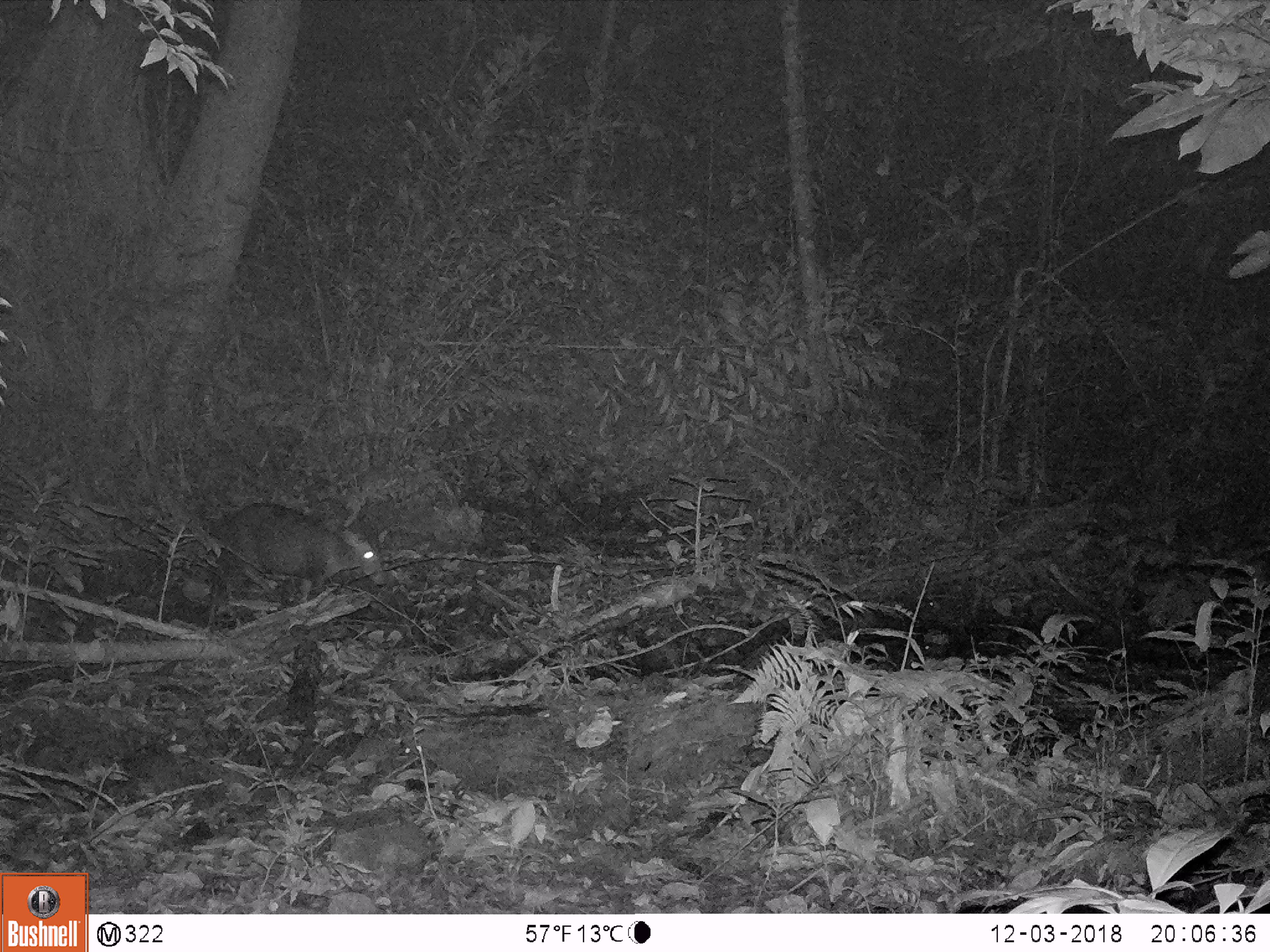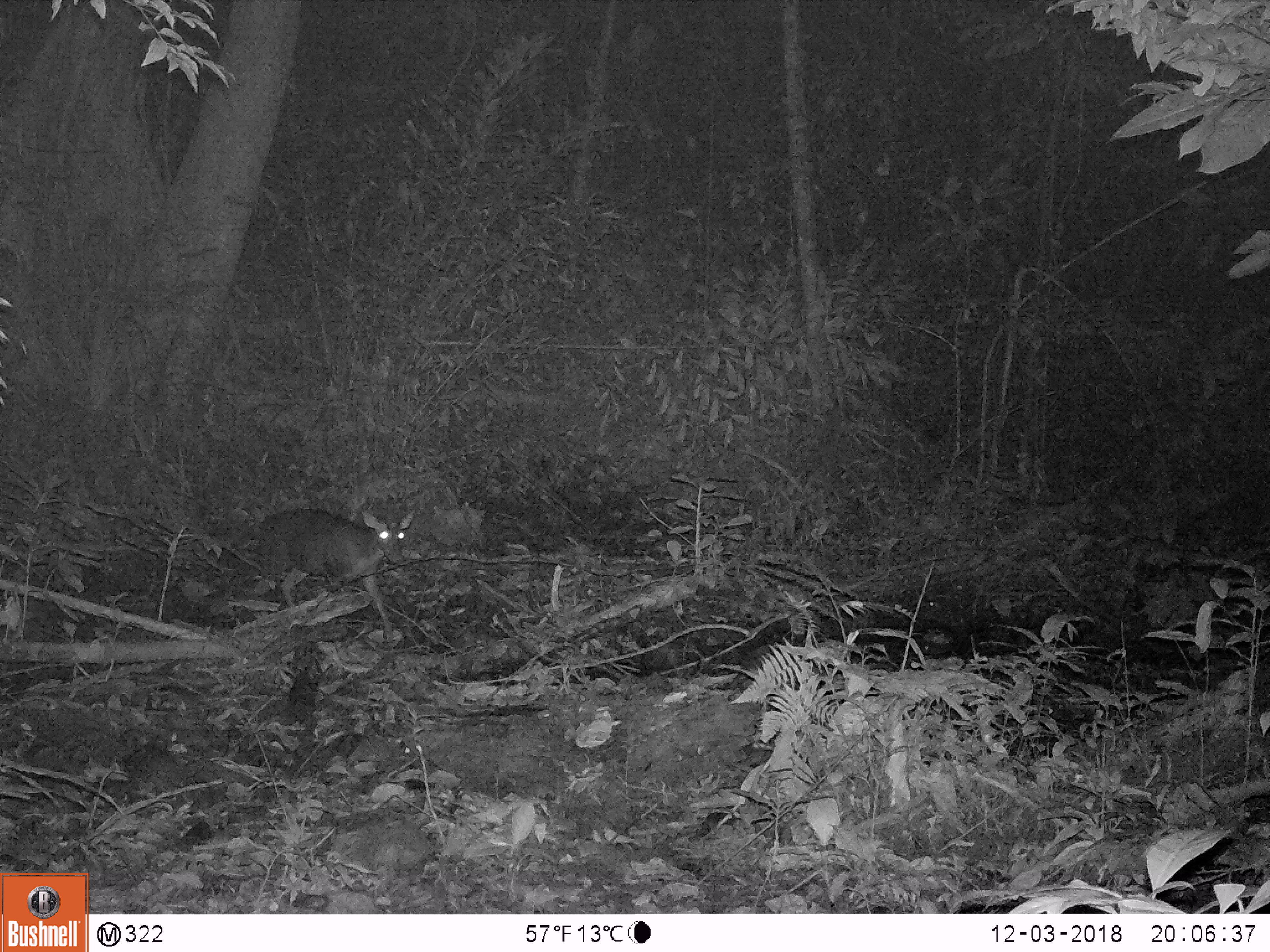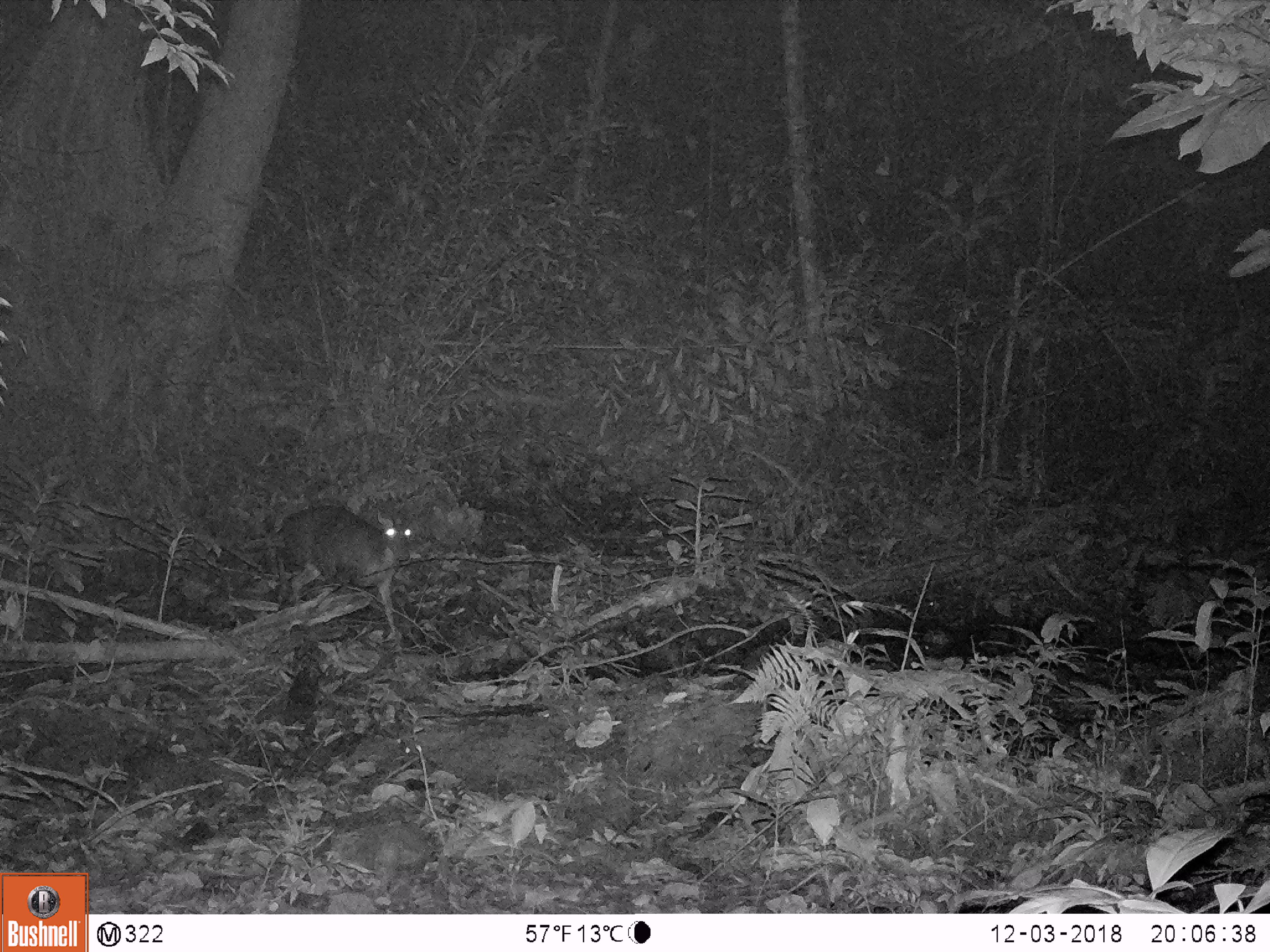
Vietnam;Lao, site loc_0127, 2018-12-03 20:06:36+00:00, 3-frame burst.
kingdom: Animalia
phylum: Chordata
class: Mammalia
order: Artiodactyla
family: Cervidae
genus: Muntiacus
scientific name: Muntiacus rooseveltorum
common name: roosevelt's muntjac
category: roosevelts muntjac group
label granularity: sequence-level